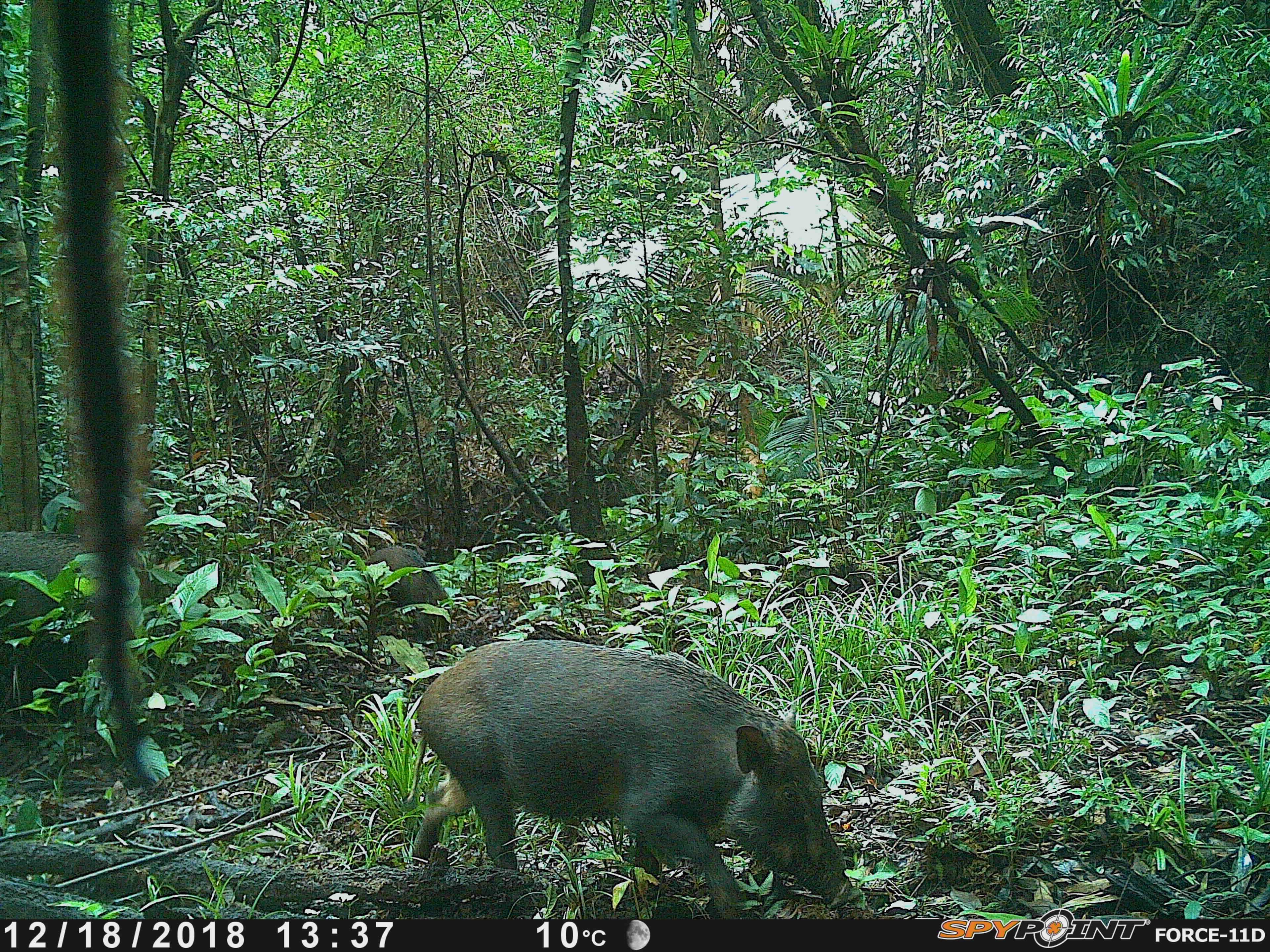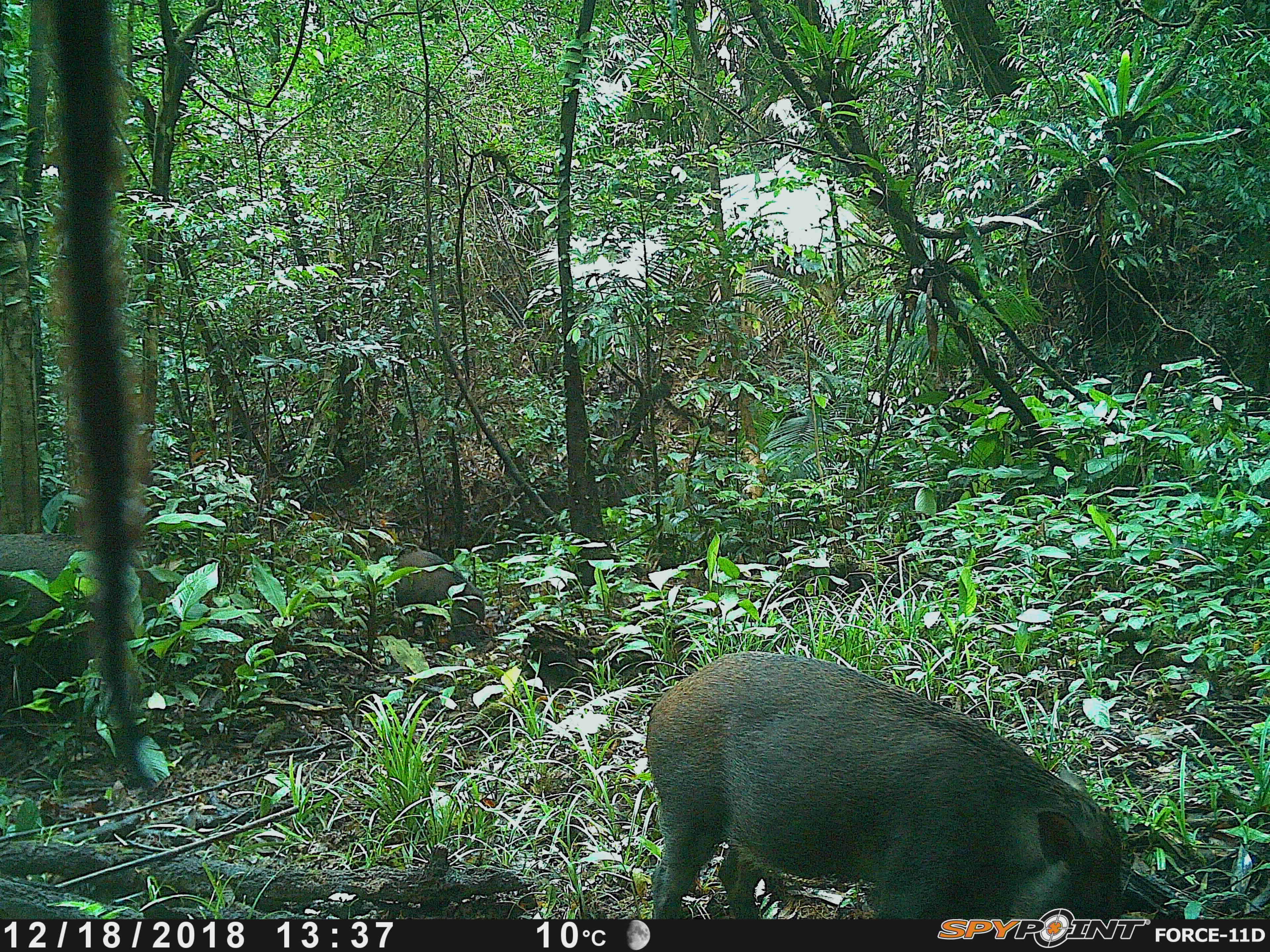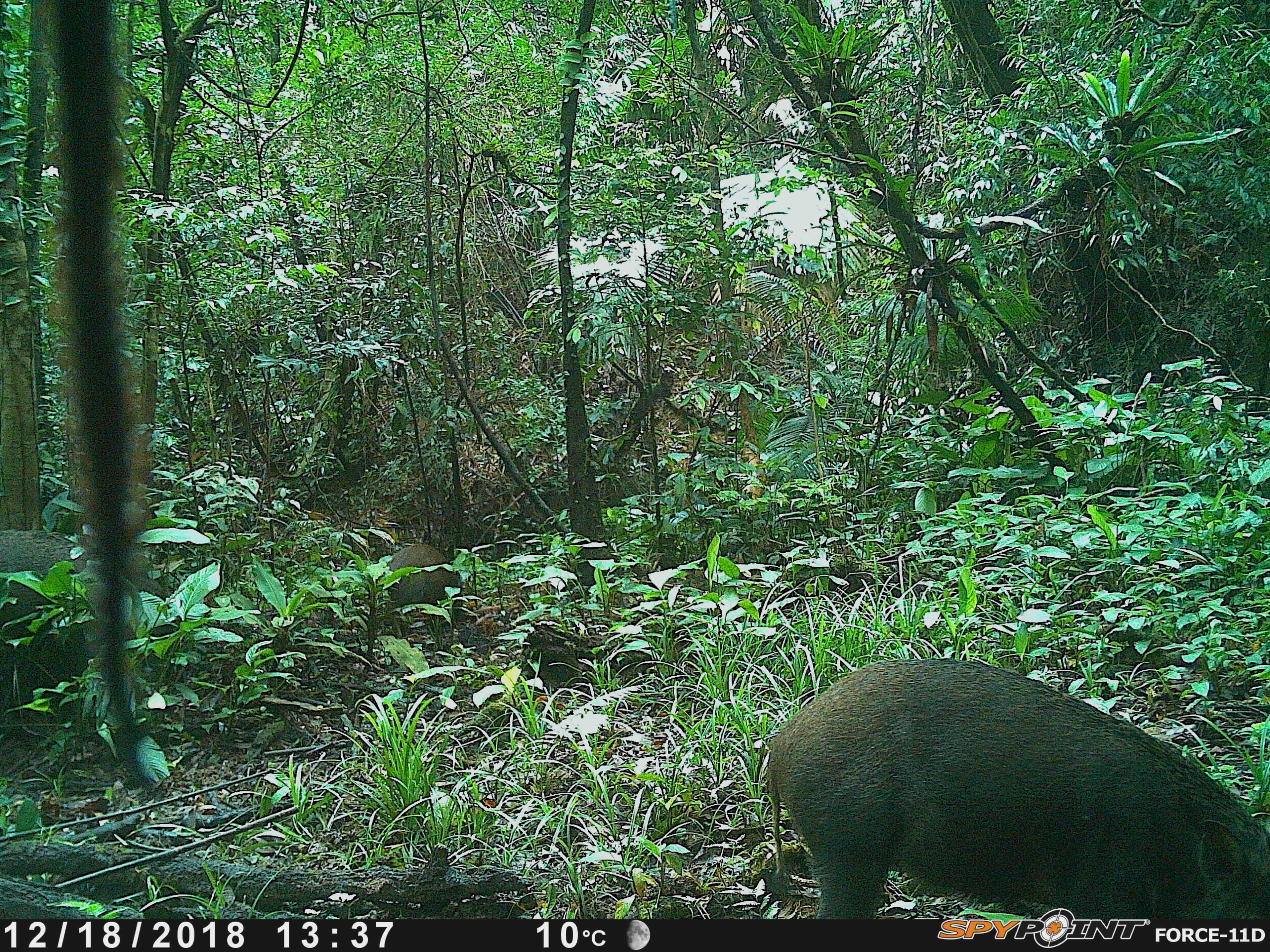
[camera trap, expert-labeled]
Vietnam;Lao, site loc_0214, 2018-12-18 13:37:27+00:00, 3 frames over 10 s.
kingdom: Animalia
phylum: Chordata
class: Mammalia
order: Artiodactyla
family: Suidae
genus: Sus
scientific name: Sus scrofa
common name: eurasian wild pig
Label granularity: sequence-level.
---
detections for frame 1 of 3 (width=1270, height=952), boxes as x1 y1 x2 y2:
eurasian wild pig: 409 637 860 919; 0 528 92 655; 364 545 451 632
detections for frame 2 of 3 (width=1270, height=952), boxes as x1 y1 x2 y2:
eurasian wild pig: 641 646 1128 919; 0 528 92 655; 392 543 485 643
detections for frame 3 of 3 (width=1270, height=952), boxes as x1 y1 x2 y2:
eurasian wild pig: 764 656 1270 919; 0 528 173 655; 382 543 460 631